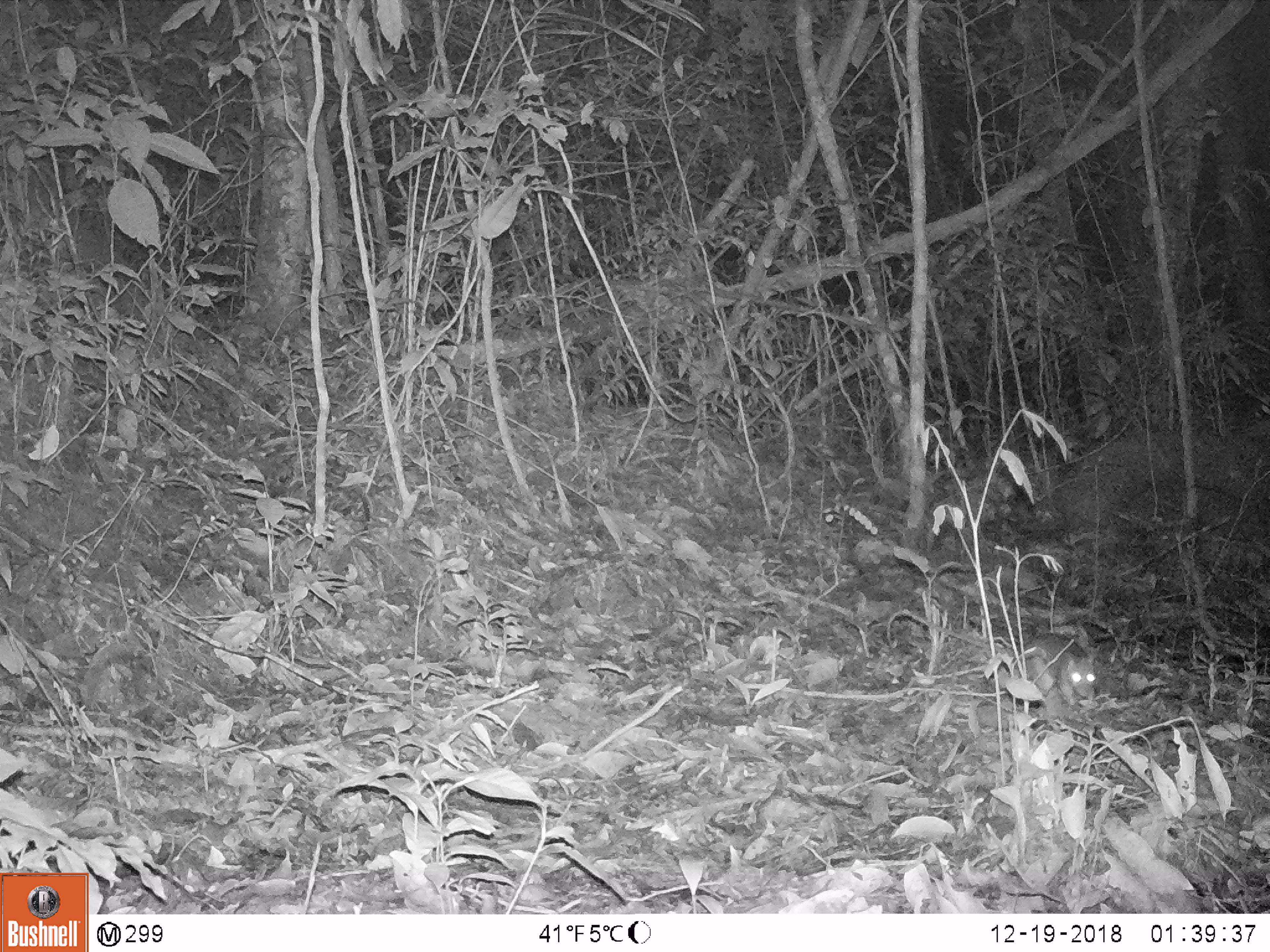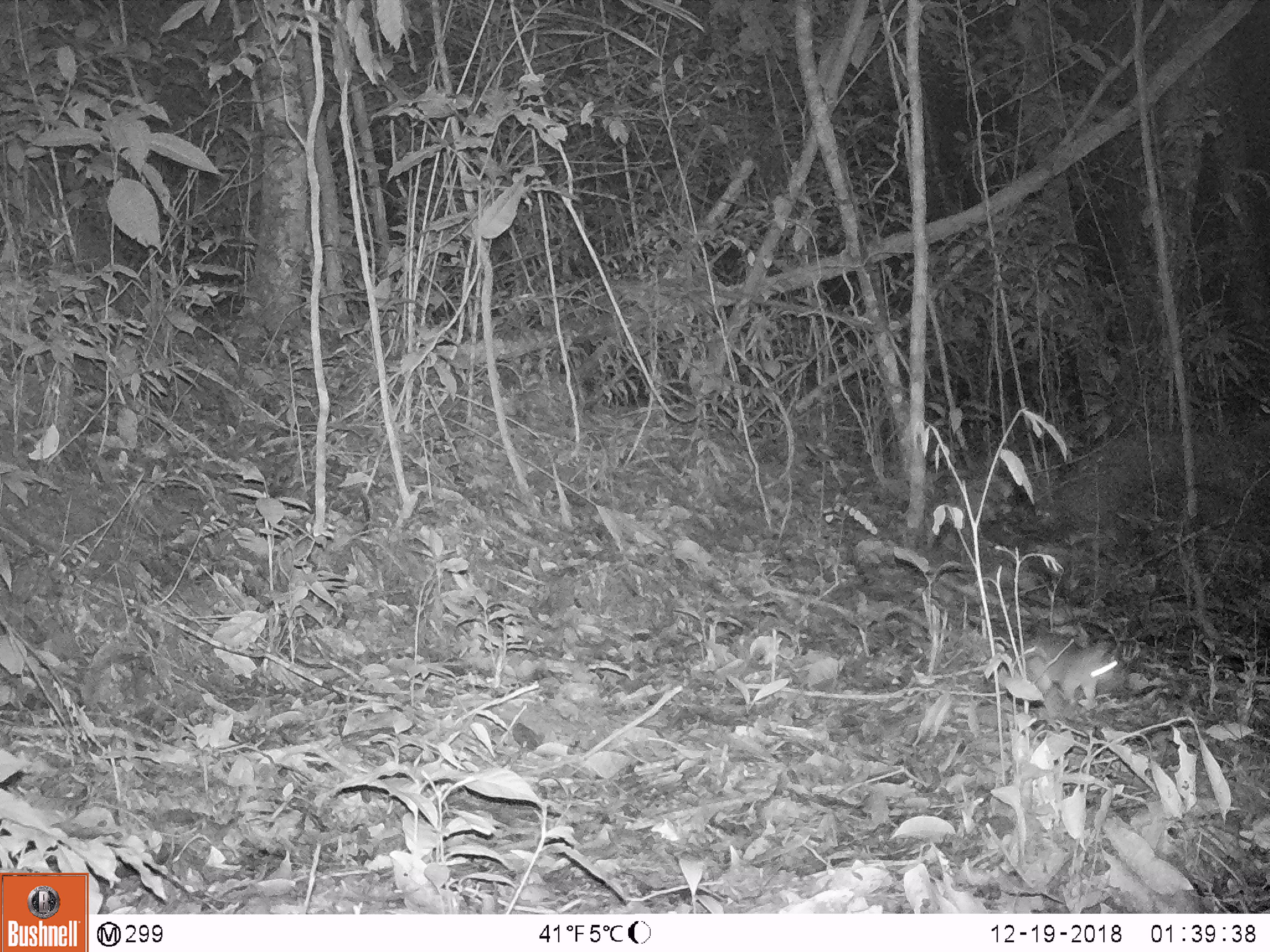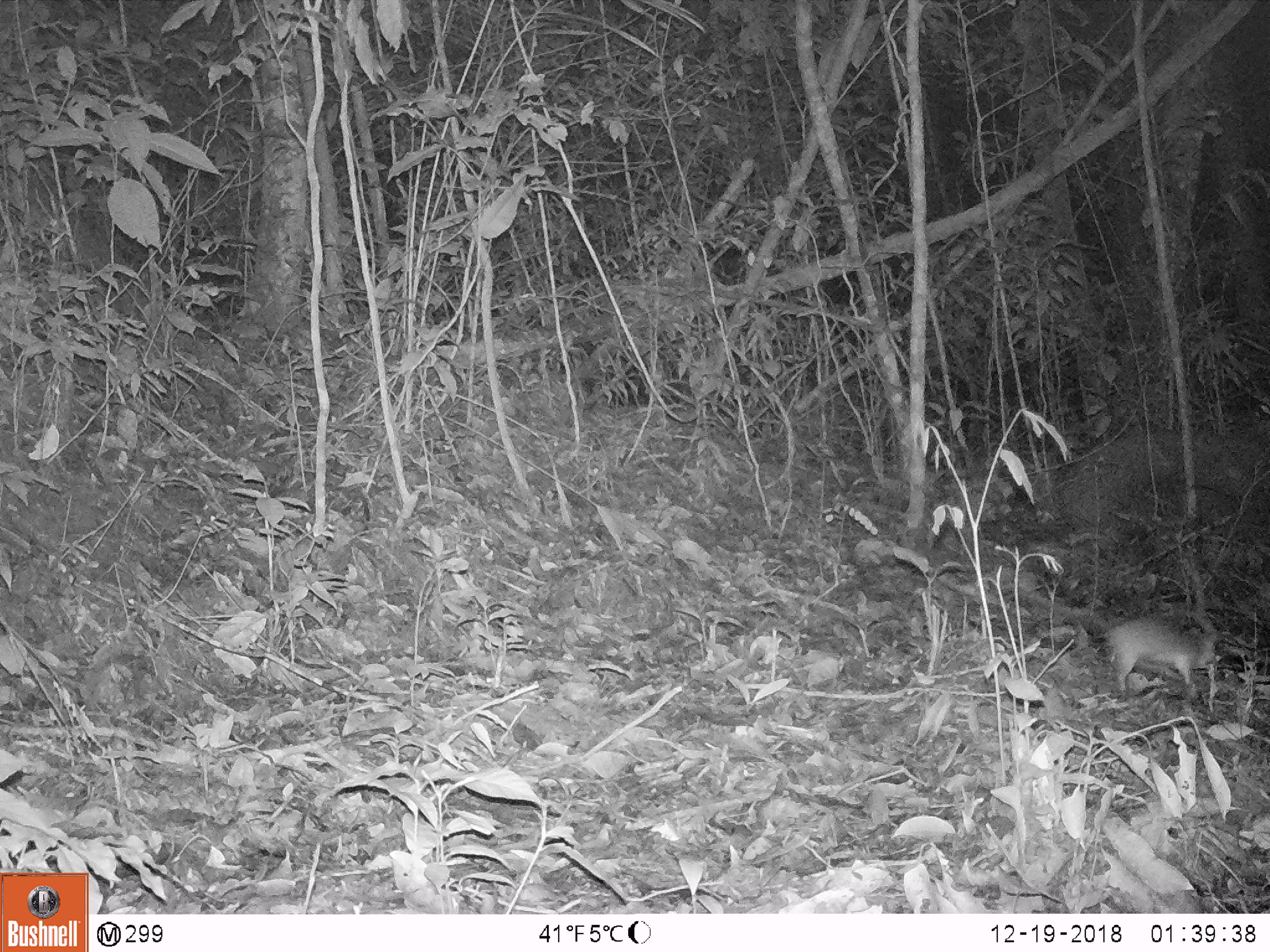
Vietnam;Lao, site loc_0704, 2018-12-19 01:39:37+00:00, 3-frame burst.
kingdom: Animalia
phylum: Chordata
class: Mammalia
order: Rodentia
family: Muridae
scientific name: Muridae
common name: old-world mice and rats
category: unidentified murid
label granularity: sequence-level